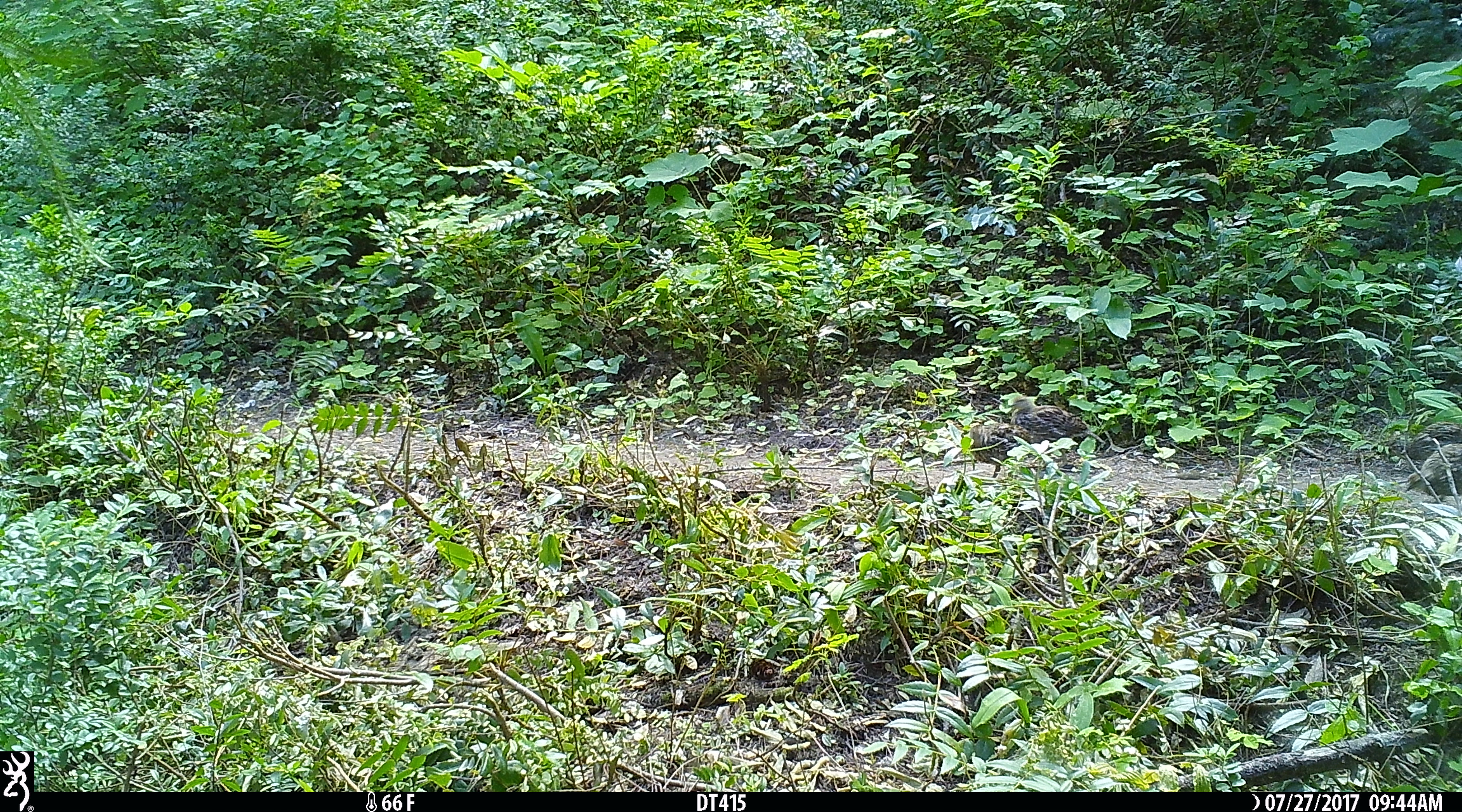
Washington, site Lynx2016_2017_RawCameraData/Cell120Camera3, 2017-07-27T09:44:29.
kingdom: Animalia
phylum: Chordata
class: Aves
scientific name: Aves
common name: birds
Aves (birds). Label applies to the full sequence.